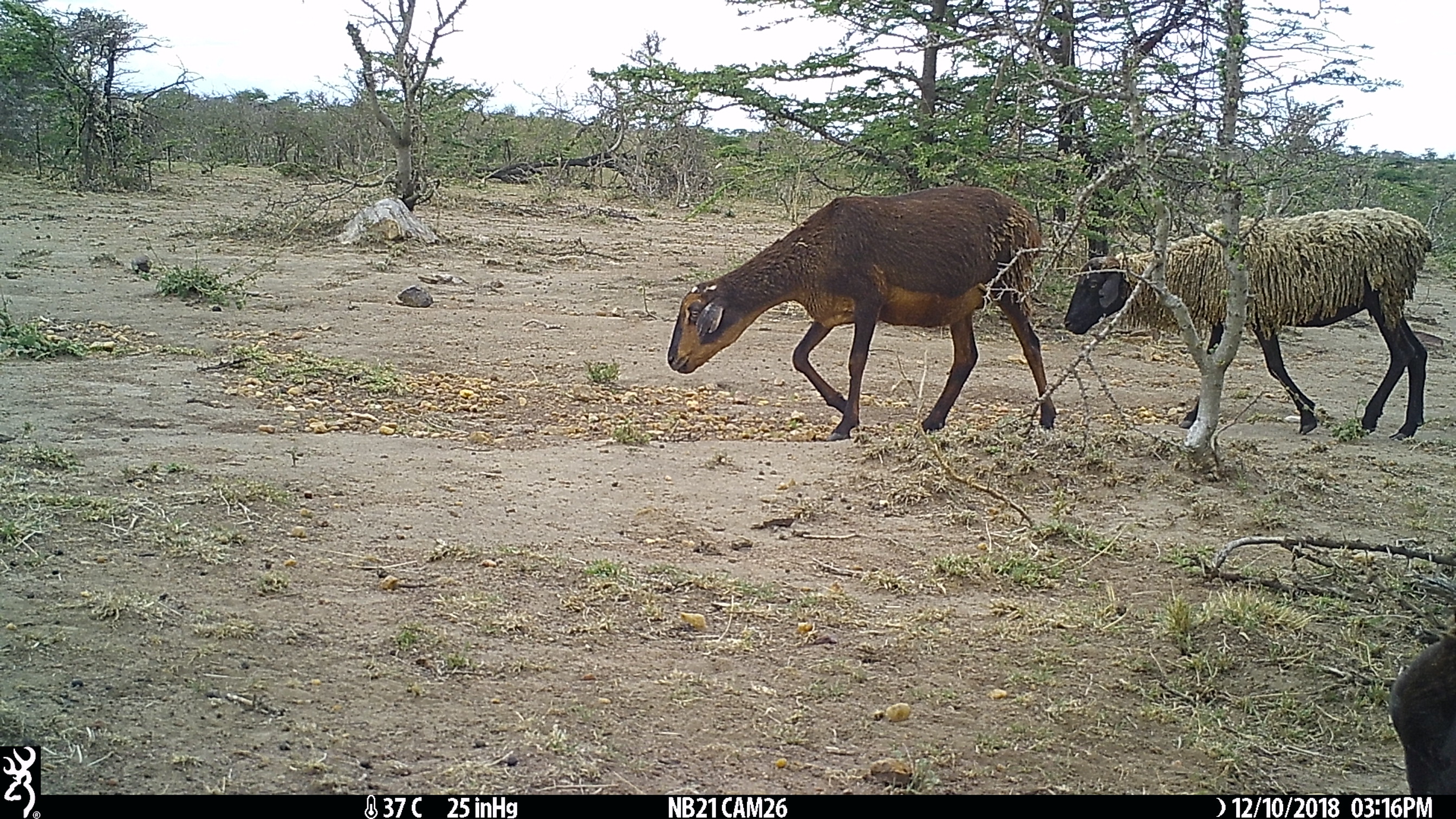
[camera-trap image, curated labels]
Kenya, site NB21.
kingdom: Animalia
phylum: Chordata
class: Mammalia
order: Artiodactyla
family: Bovidae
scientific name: Bovidae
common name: sheep or goat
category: shoat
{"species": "shoat (sheep or goat) (Bovidae)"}